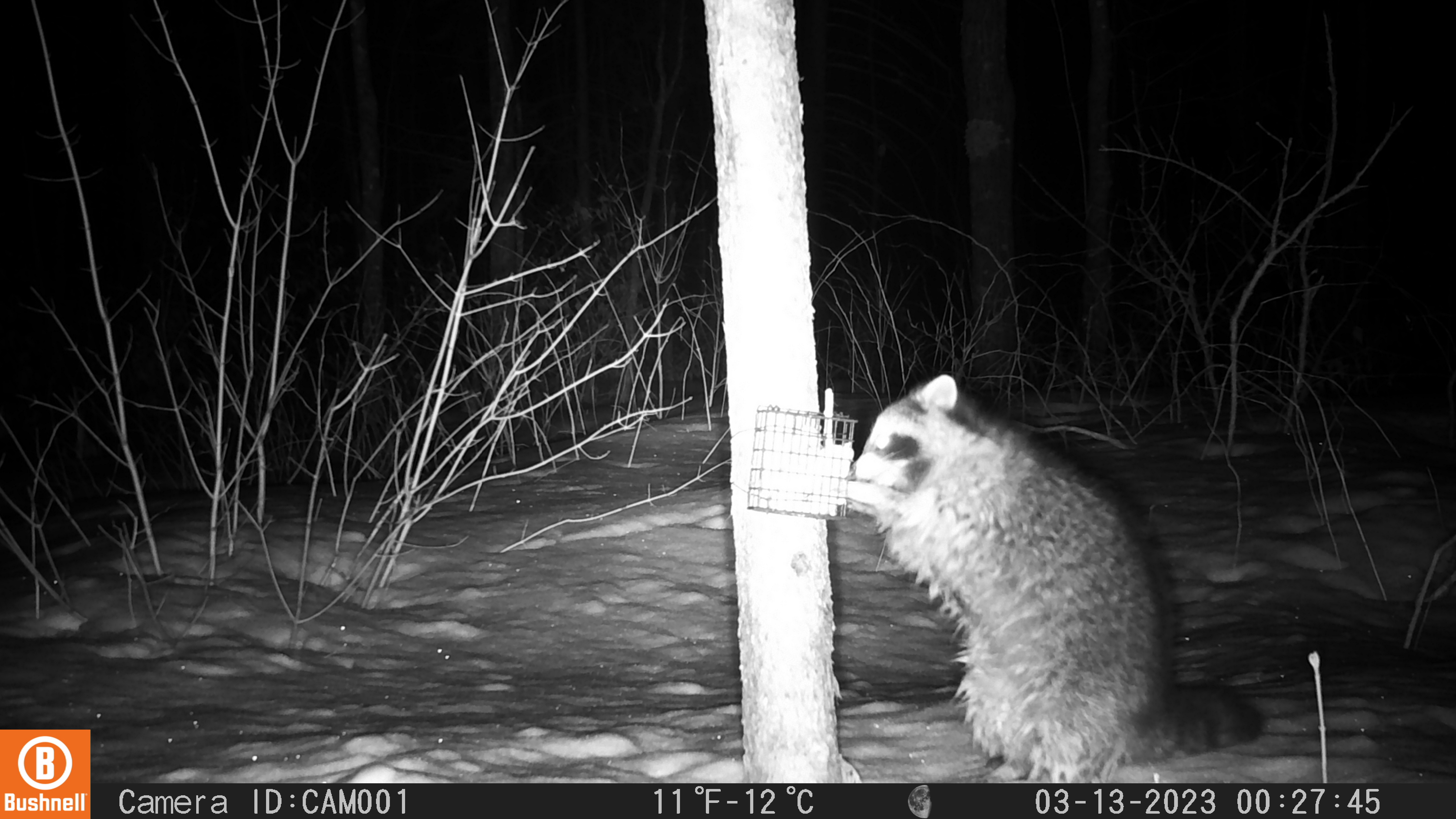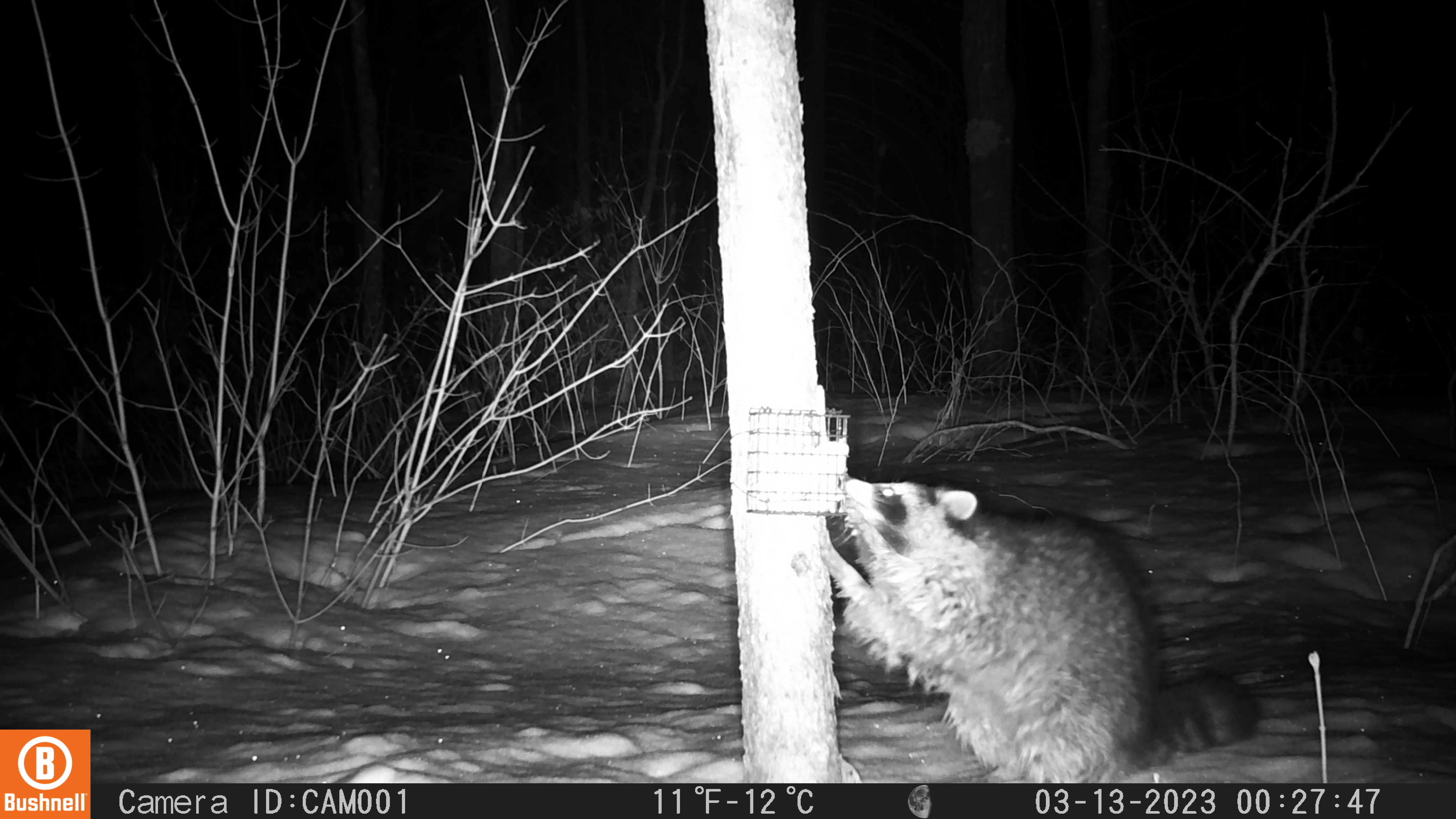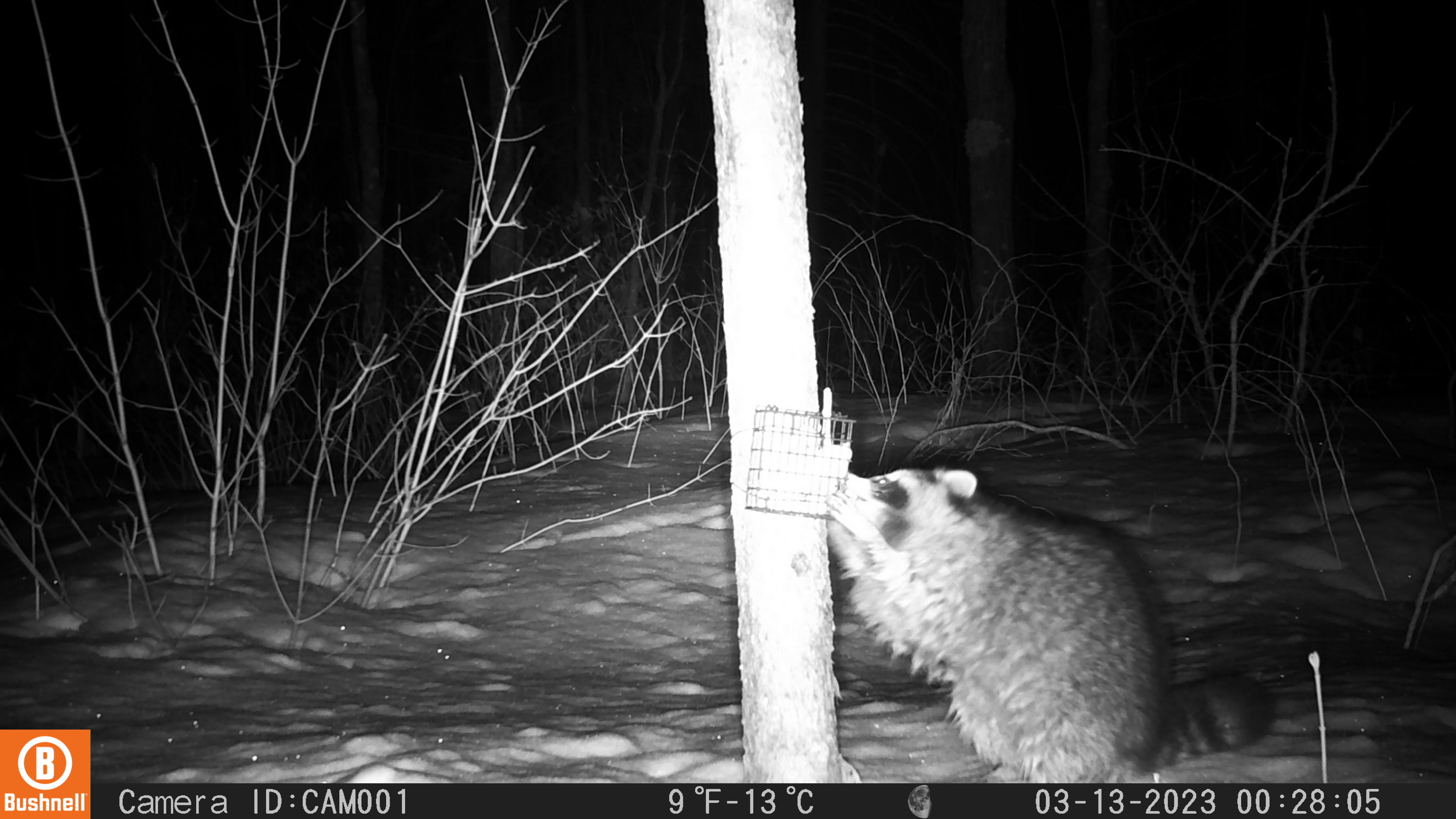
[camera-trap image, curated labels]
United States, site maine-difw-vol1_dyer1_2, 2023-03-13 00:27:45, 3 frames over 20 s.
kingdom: Animalia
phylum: Chordata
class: Mammalia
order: Carnivora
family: Procyonidae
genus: Procyon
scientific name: Procyon lotor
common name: raccoon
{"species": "raccoon (Procyon lotor)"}